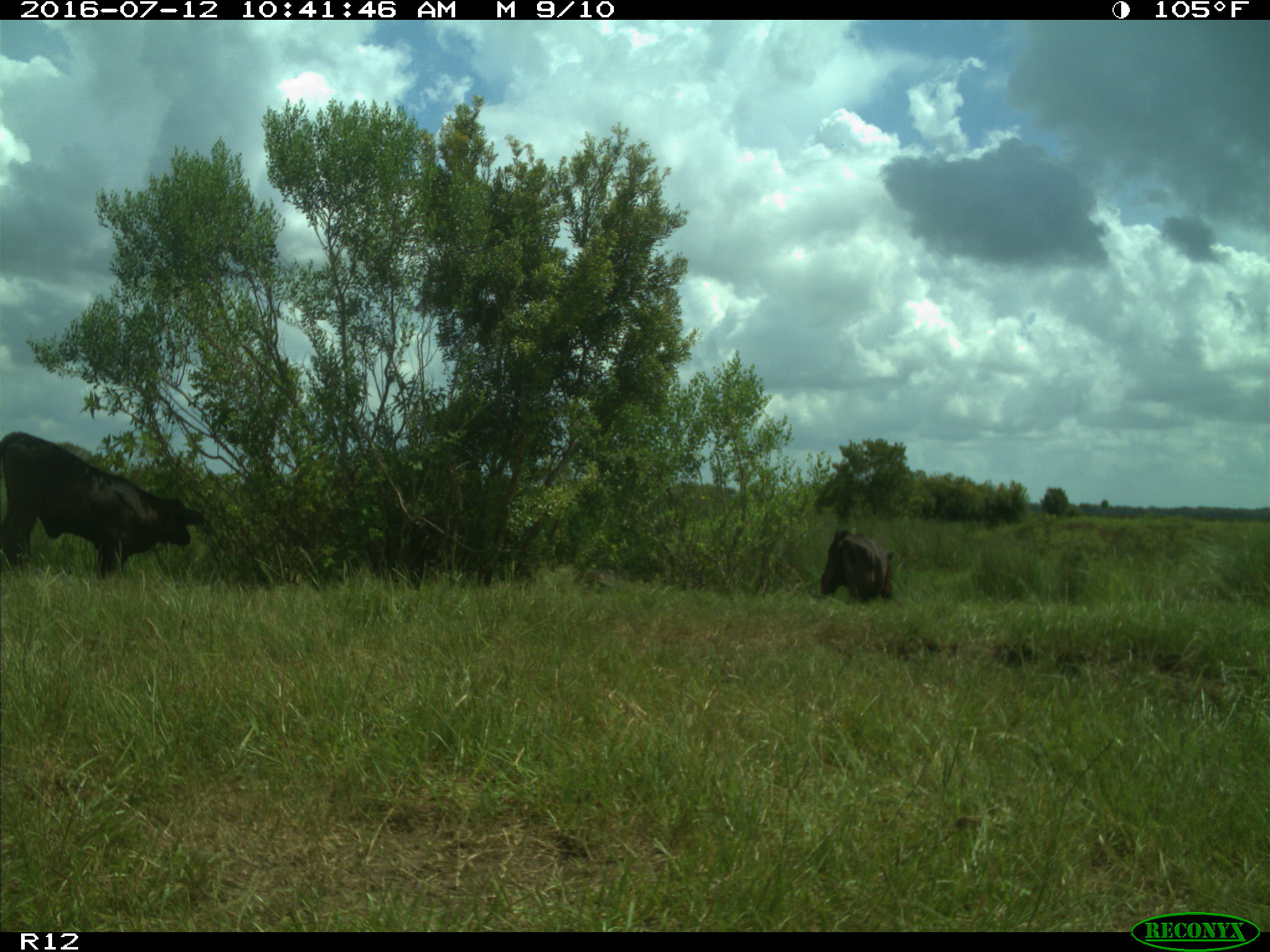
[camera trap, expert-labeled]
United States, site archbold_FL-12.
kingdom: Animalia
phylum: Chordata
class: Mammalia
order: Artiodactyla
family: Bovidae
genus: Bos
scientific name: Bos taurus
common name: domestic cow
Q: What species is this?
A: Bos taurus (domestic cow).